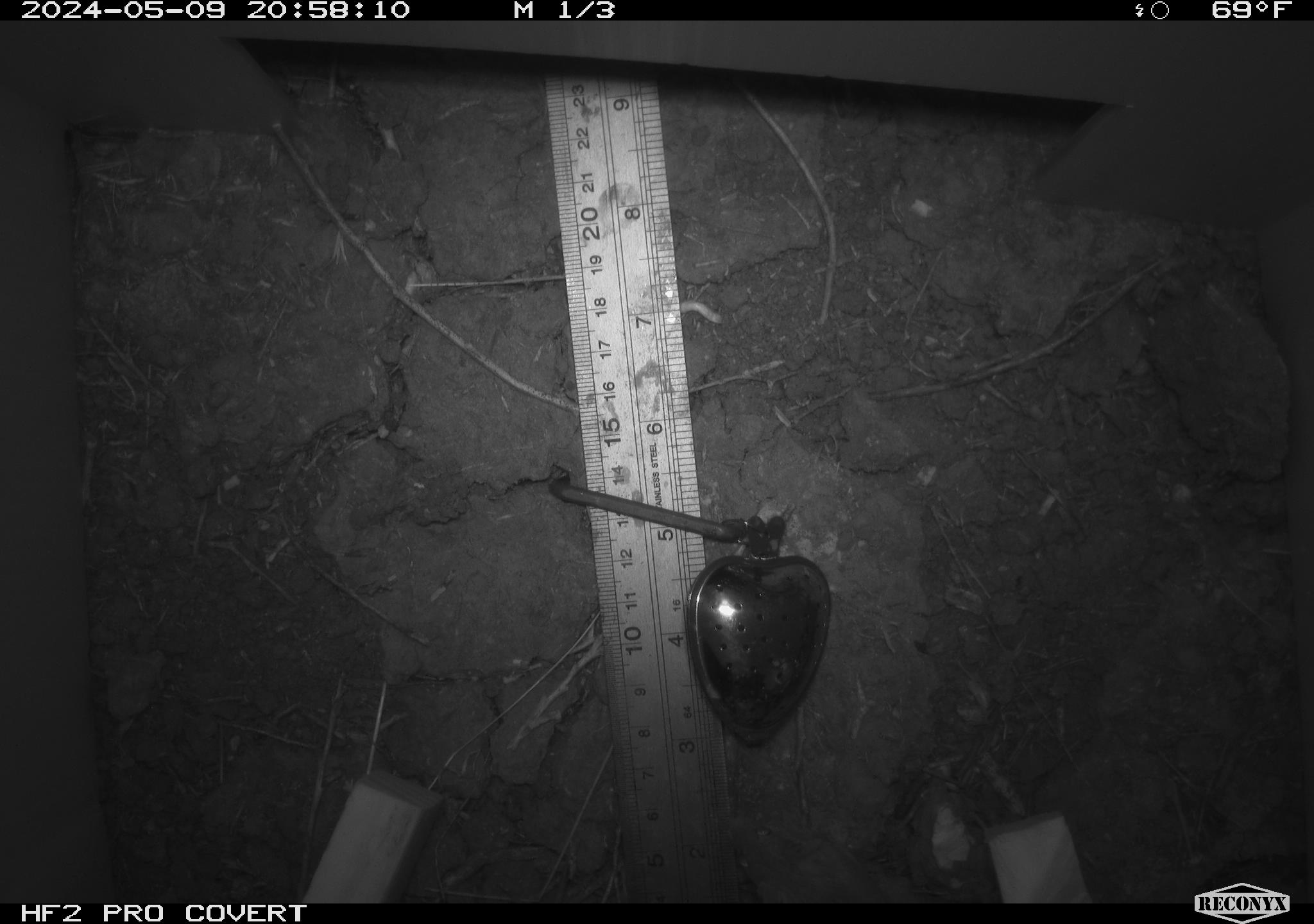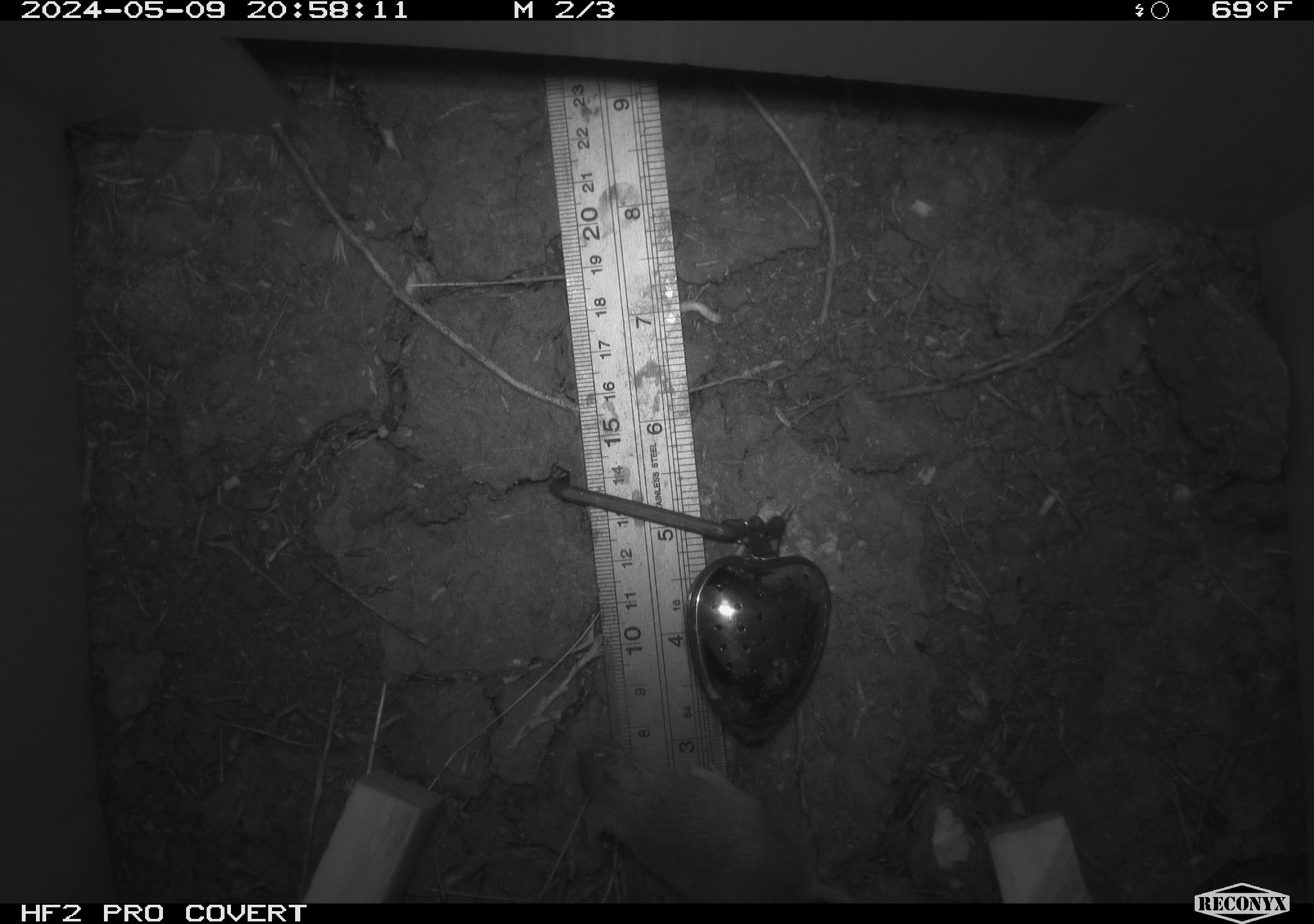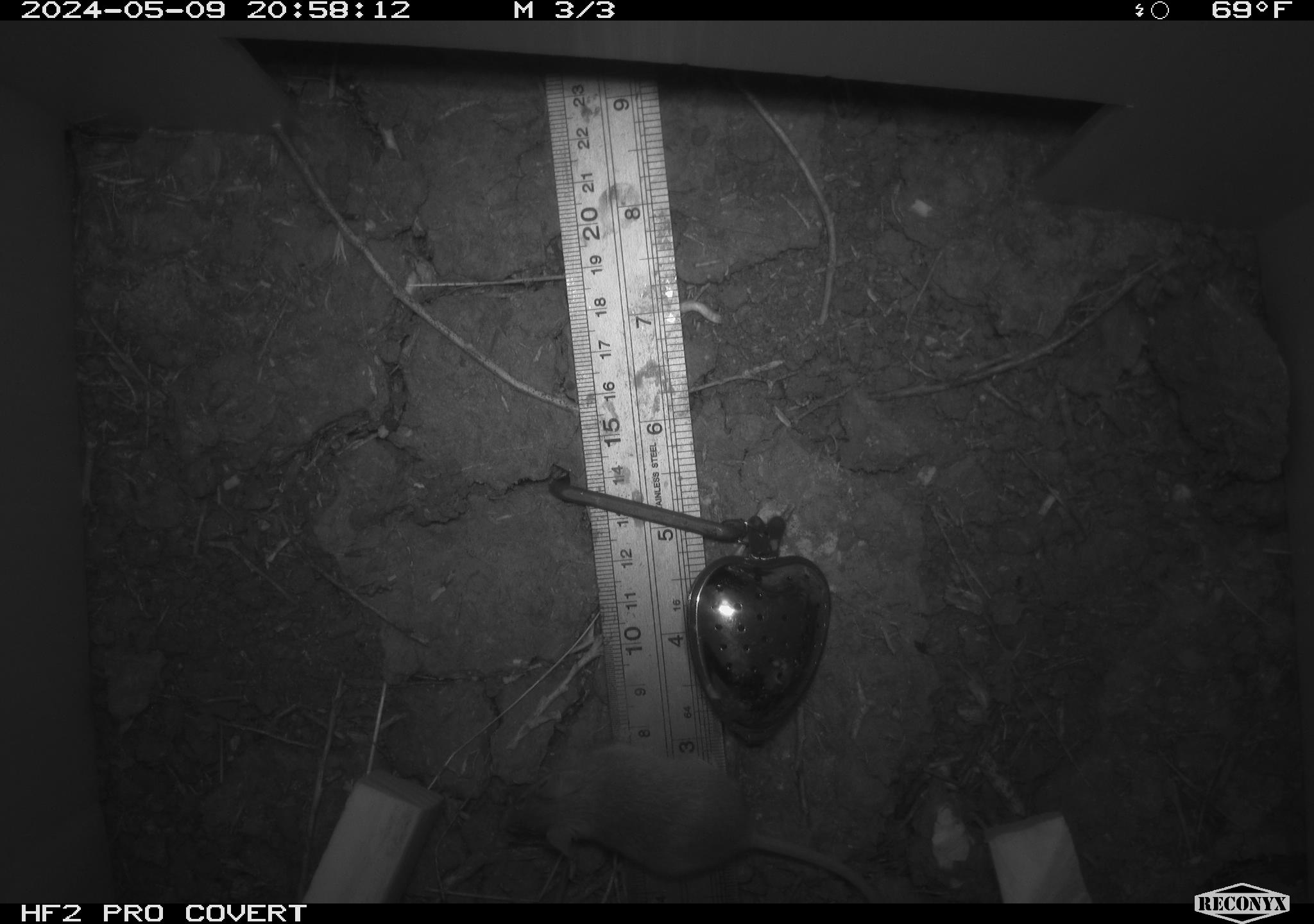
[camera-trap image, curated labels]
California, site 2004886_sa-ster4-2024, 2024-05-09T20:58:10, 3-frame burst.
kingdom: Animalia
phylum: Chordata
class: Mammalia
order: Rodentia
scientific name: Rodentia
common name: mouse species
Mouse species (Rodentia).